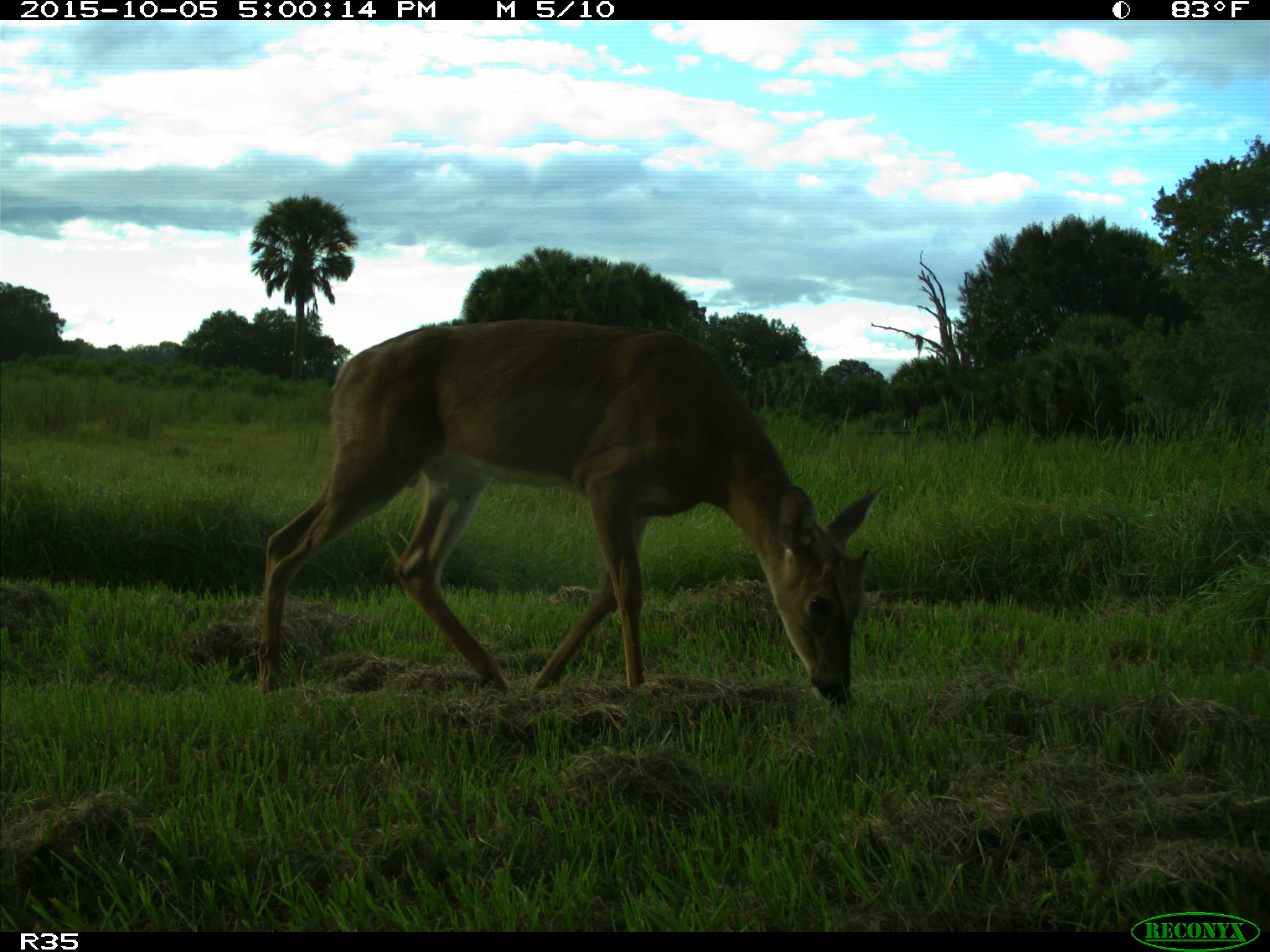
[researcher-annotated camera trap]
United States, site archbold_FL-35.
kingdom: Animalia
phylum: Chordata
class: Mammalia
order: Artiodactyla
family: Cervidae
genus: Odocoileus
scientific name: Odocoileus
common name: deer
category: unidentified deer